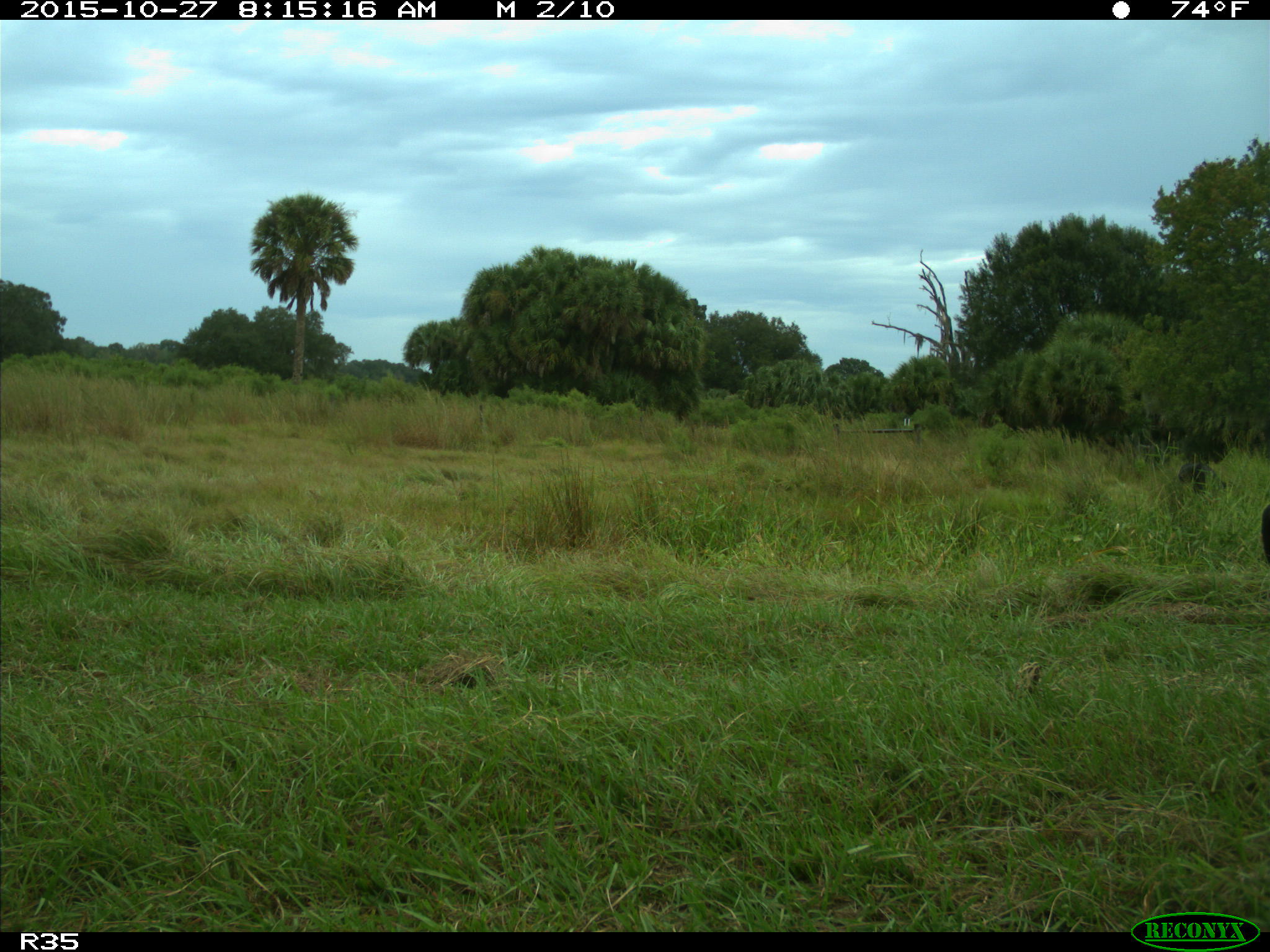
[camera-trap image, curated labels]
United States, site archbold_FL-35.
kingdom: Animalia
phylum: Chordata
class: Mammalia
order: Artiodactyla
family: Bovidae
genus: Bos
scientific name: Bos taurus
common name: domestic cow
Bos taurus (domestic cow).